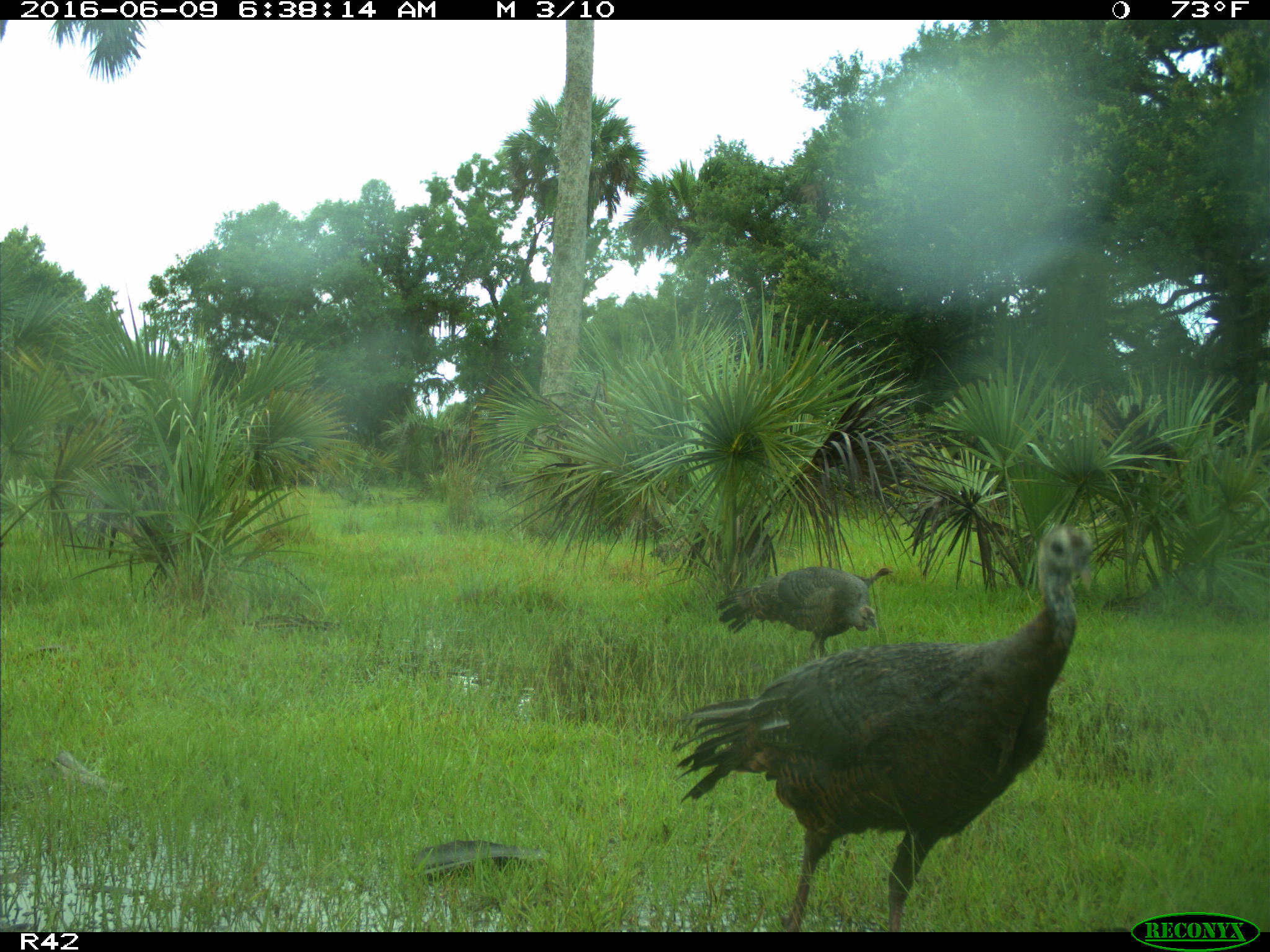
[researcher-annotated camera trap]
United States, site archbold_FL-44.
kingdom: Animalia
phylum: Chordata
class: Aves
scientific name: Aves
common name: birds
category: unidentified bird